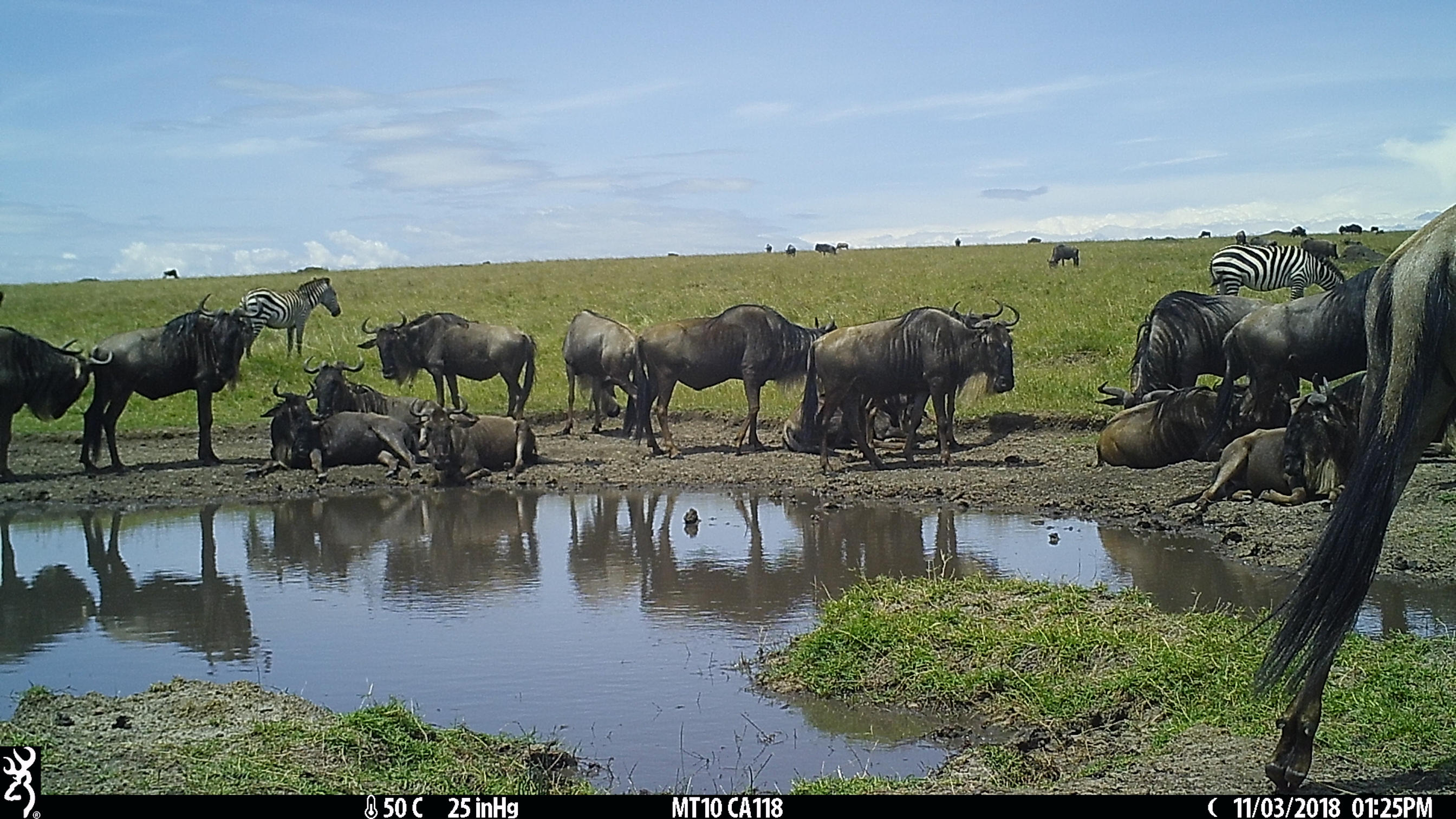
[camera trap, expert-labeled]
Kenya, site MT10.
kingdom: Animalia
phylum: Chordata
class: Mammalia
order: Artiodactyla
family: Bovidae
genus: Connochaetes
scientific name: Connochaetes taurinus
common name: blue wildebeest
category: wildebeest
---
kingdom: Animalia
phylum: Chordata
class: Mammalia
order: Perissodactyla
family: Equidae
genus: Equus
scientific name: Equus quagga burchellii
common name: burchell's zebra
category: zebra